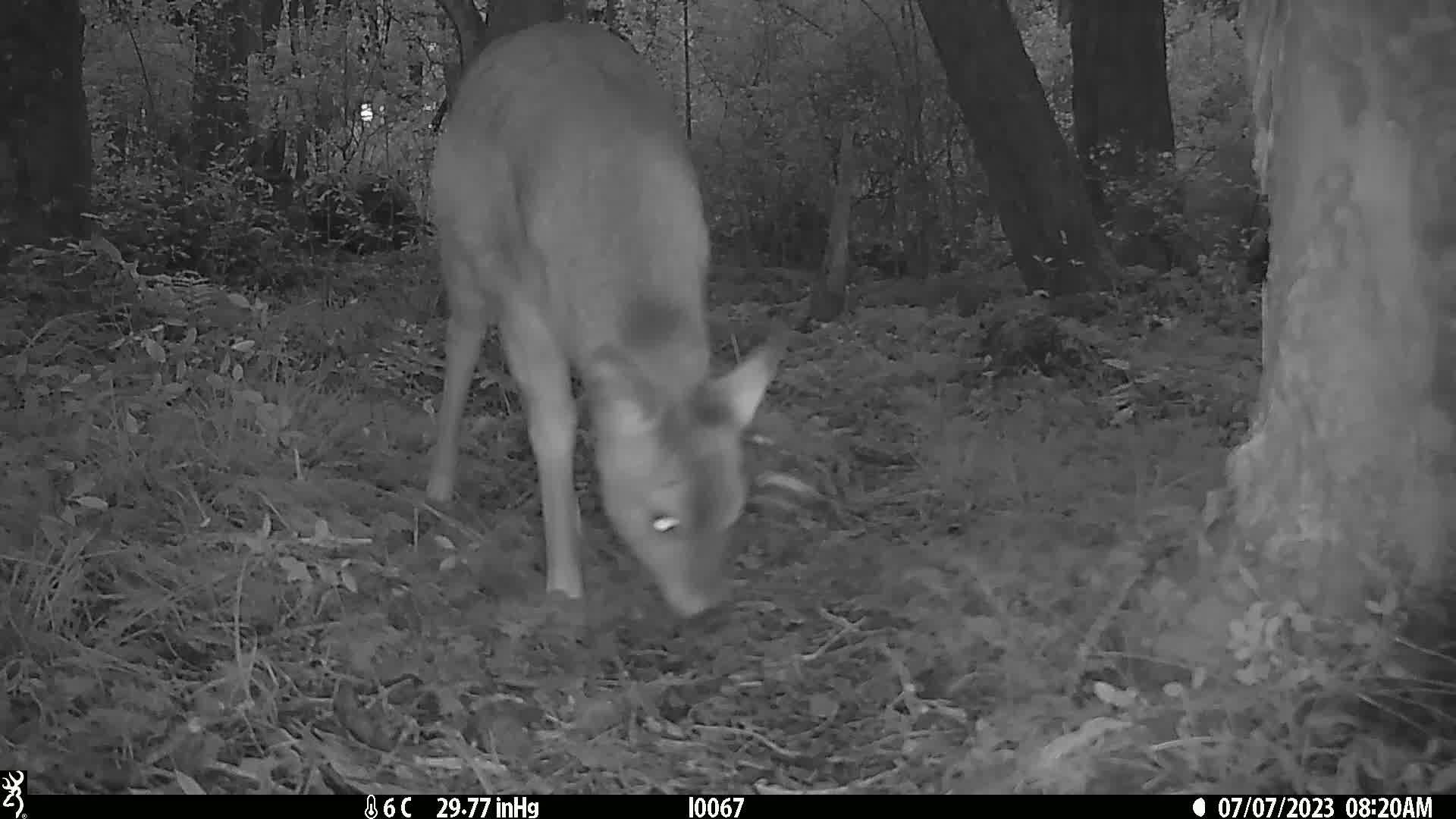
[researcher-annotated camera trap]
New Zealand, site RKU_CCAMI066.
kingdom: Animalia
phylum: Chordata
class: Mammalia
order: Artiodactyla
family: Cervidae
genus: Odocoileus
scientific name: Odocoileus virginianus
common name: white-tailed deer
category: white tailed deer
White tailed deer (white-tailed deer) (Odocoileus virginianus).